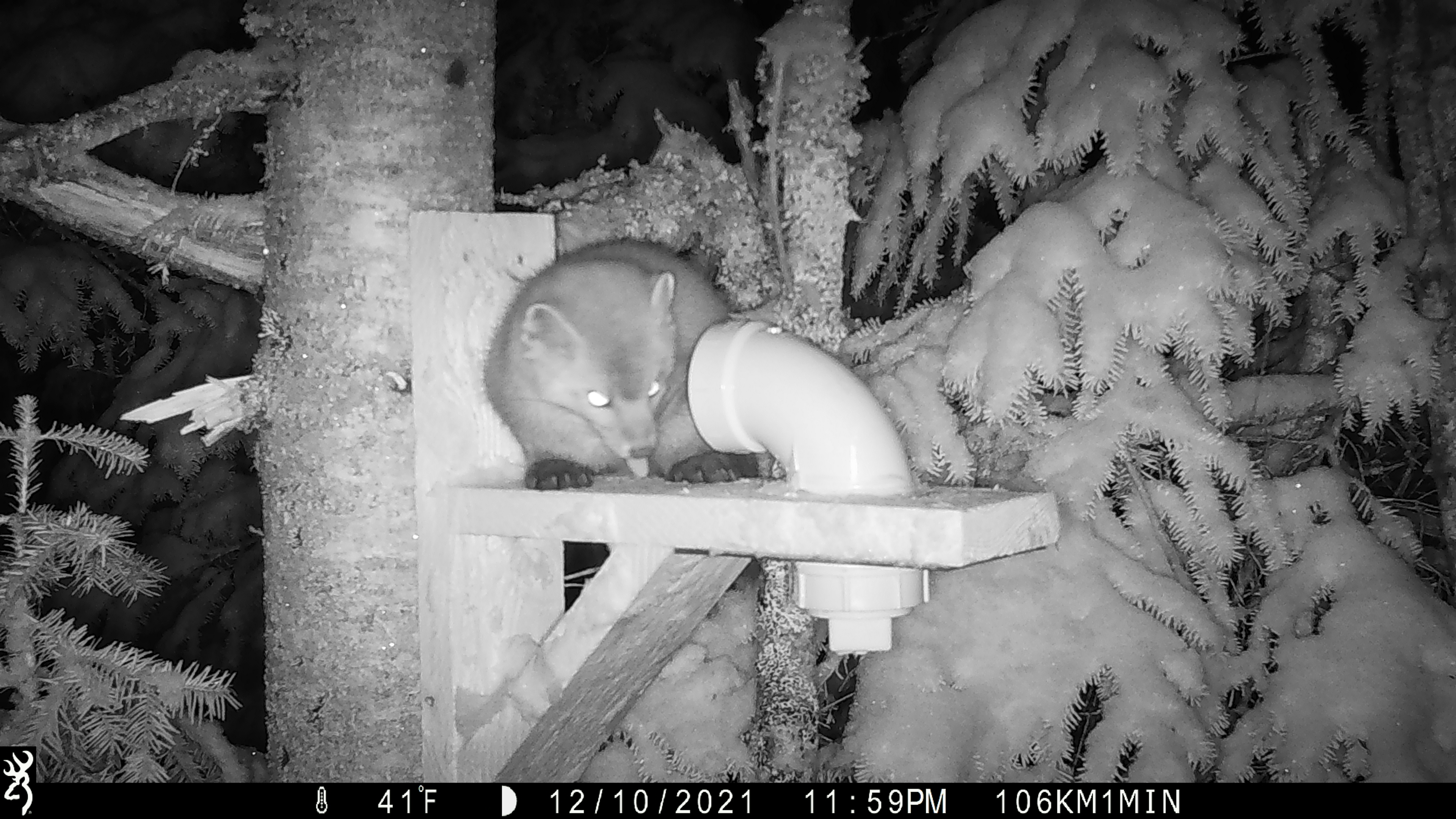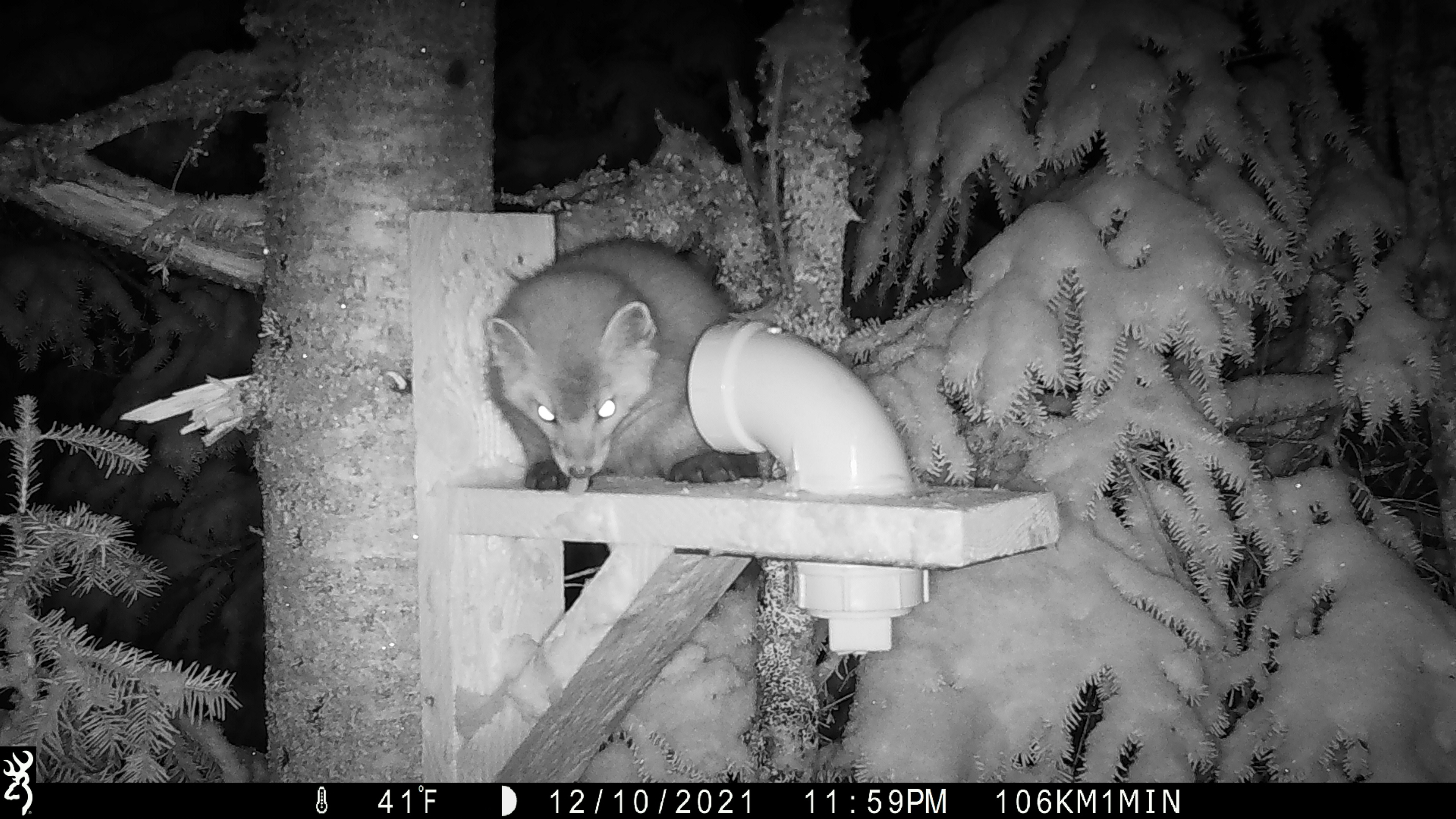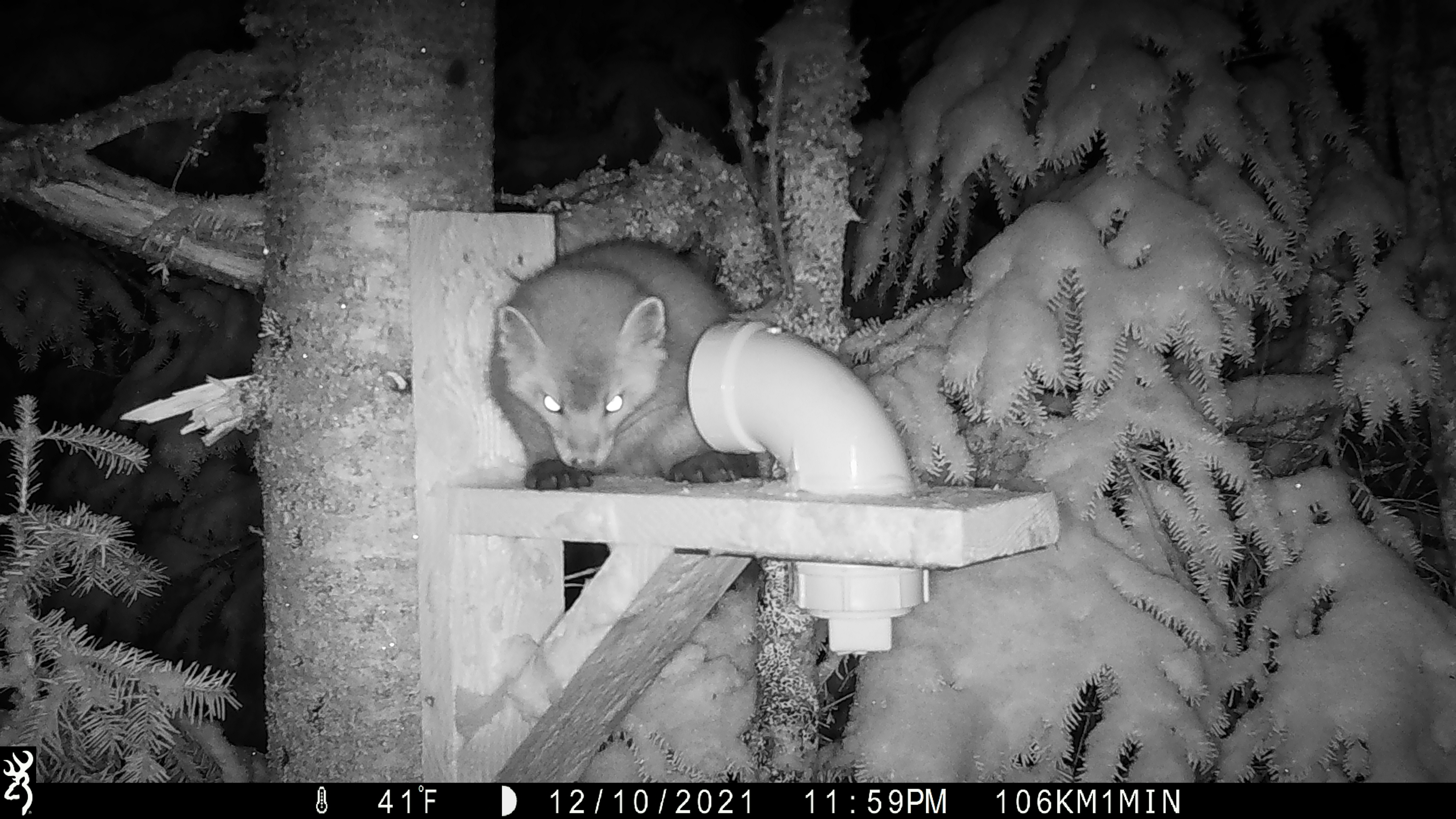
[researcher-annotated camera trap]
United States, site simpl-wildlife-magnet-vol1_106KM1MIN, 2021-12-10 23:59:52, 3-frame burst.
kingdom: Animalia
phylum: Chordata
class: Mammalia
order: Carnivora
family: Mustelidae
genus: Martes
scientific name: Martes americana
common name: american marten